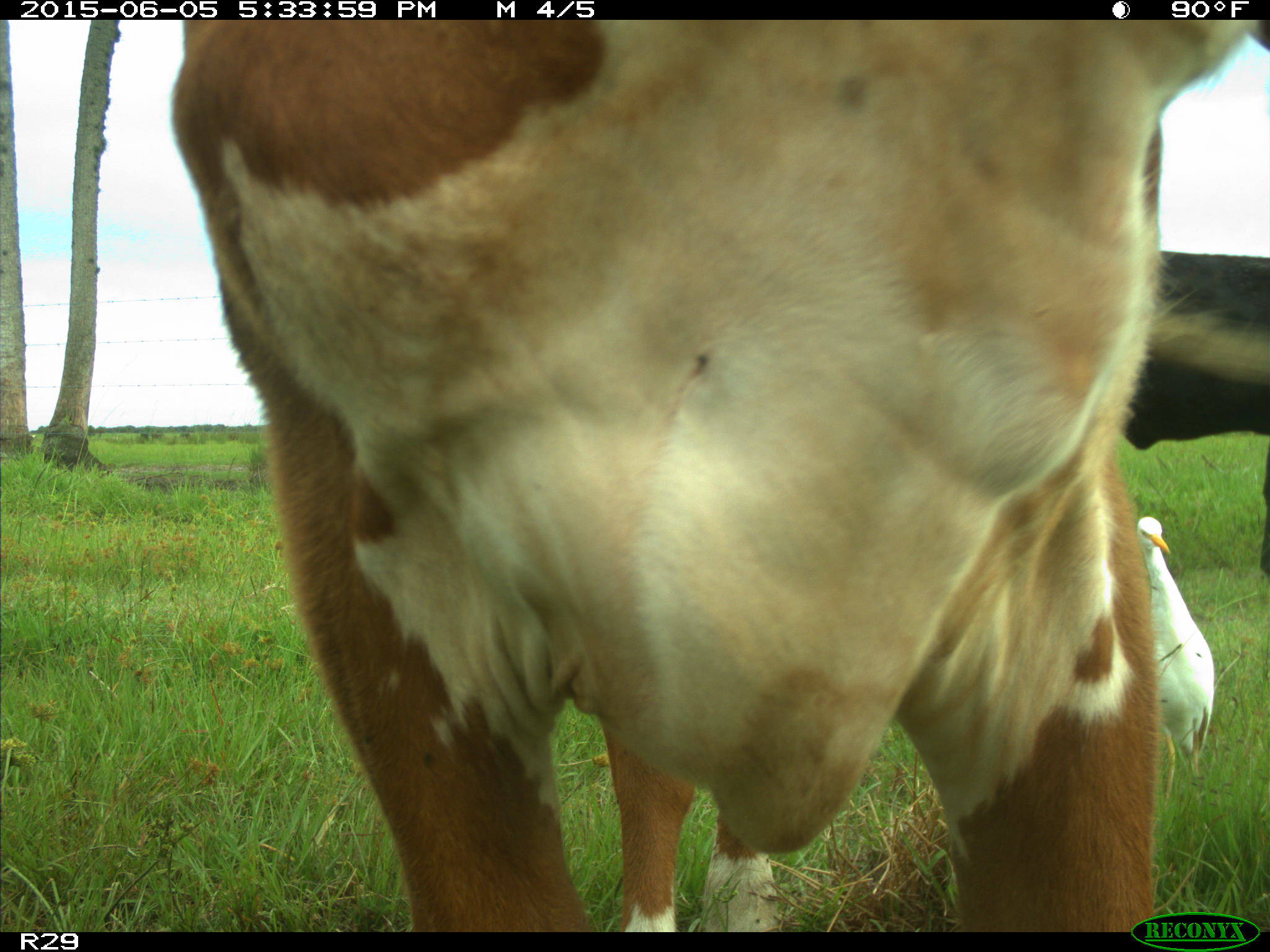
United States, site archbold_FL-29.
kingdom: Animalia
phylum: Chordata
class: Mammalia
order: Artiodactyla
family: Bovidae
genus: Bos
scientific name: Bos taurus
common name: domestic cow